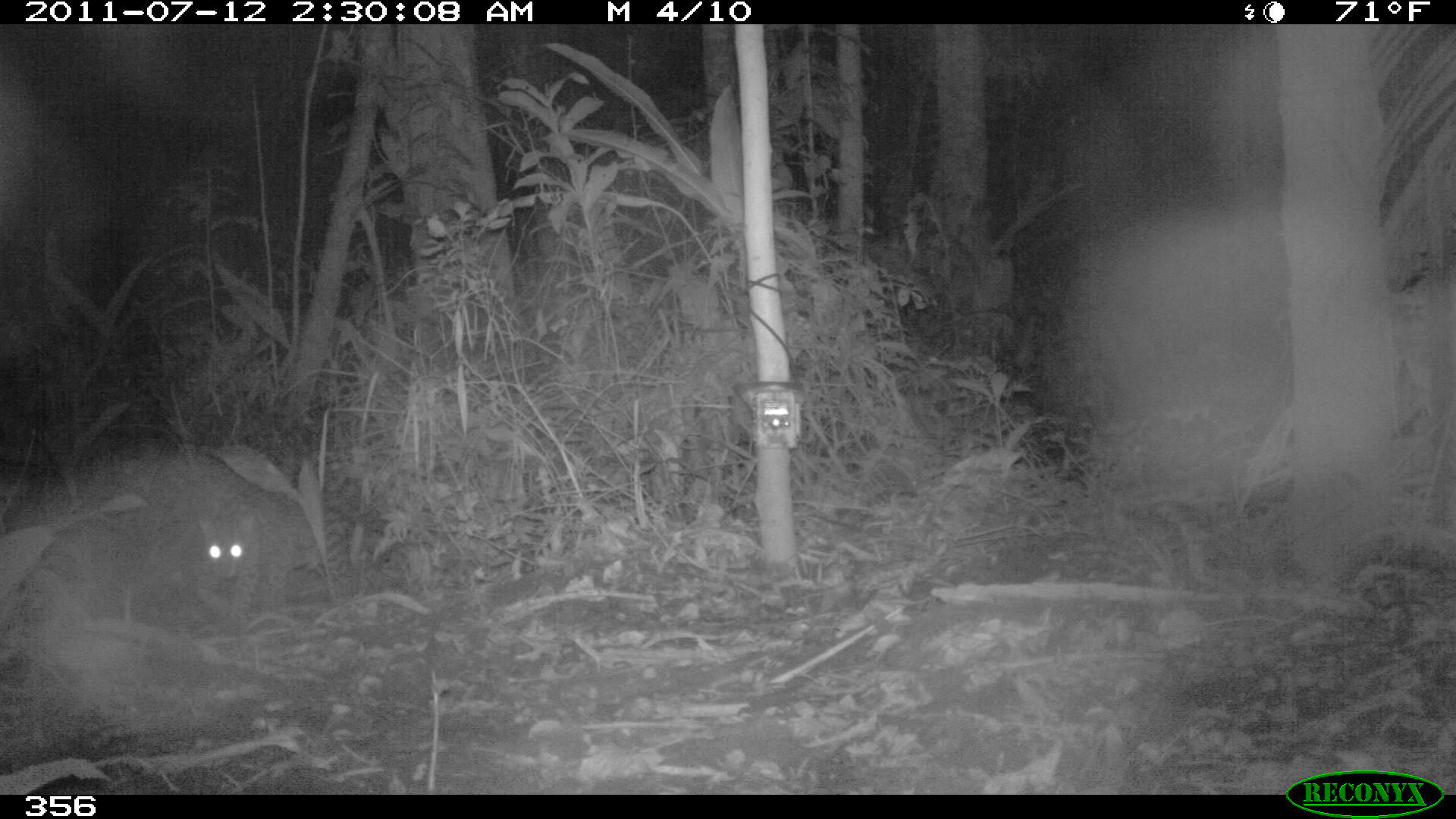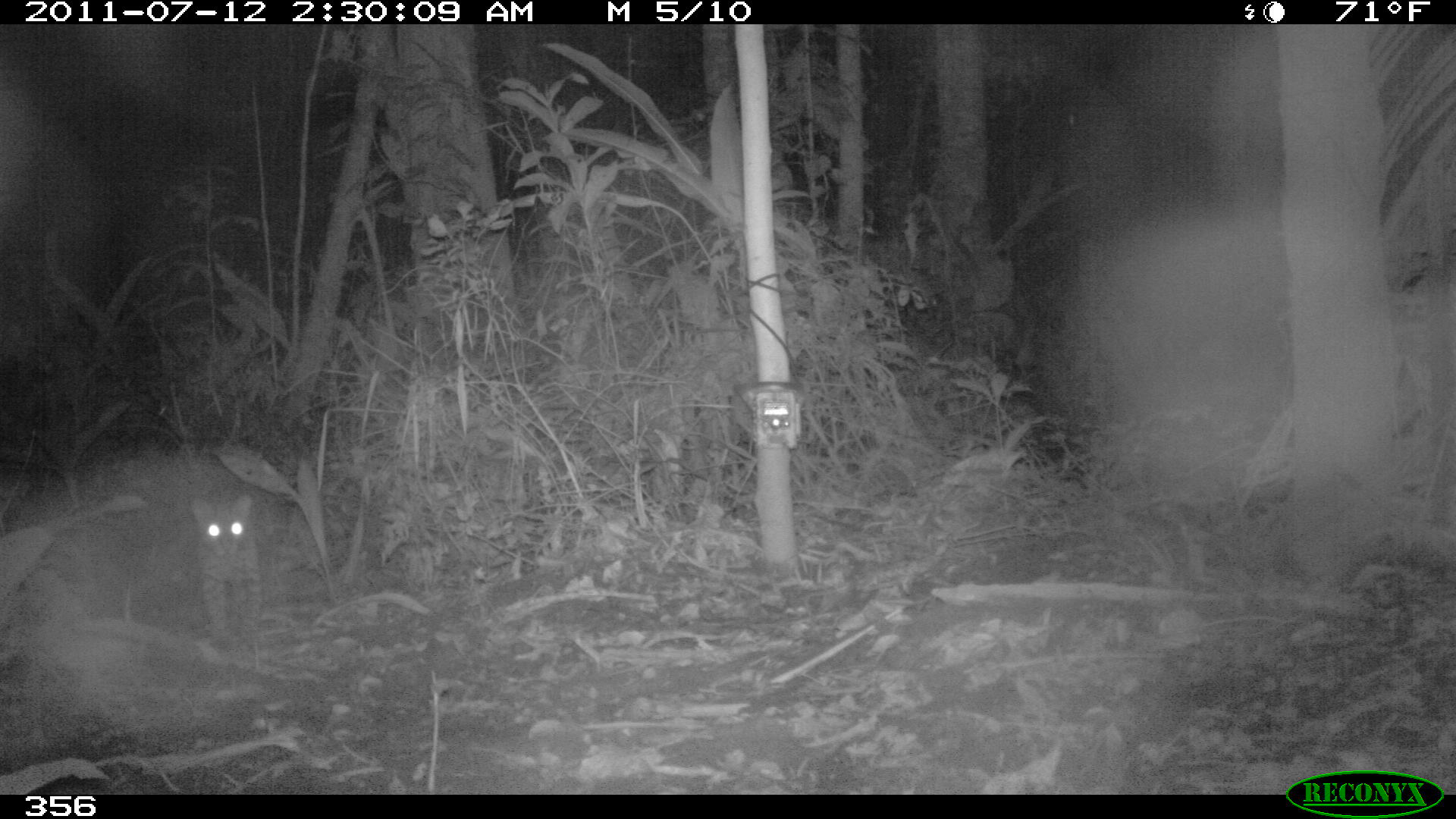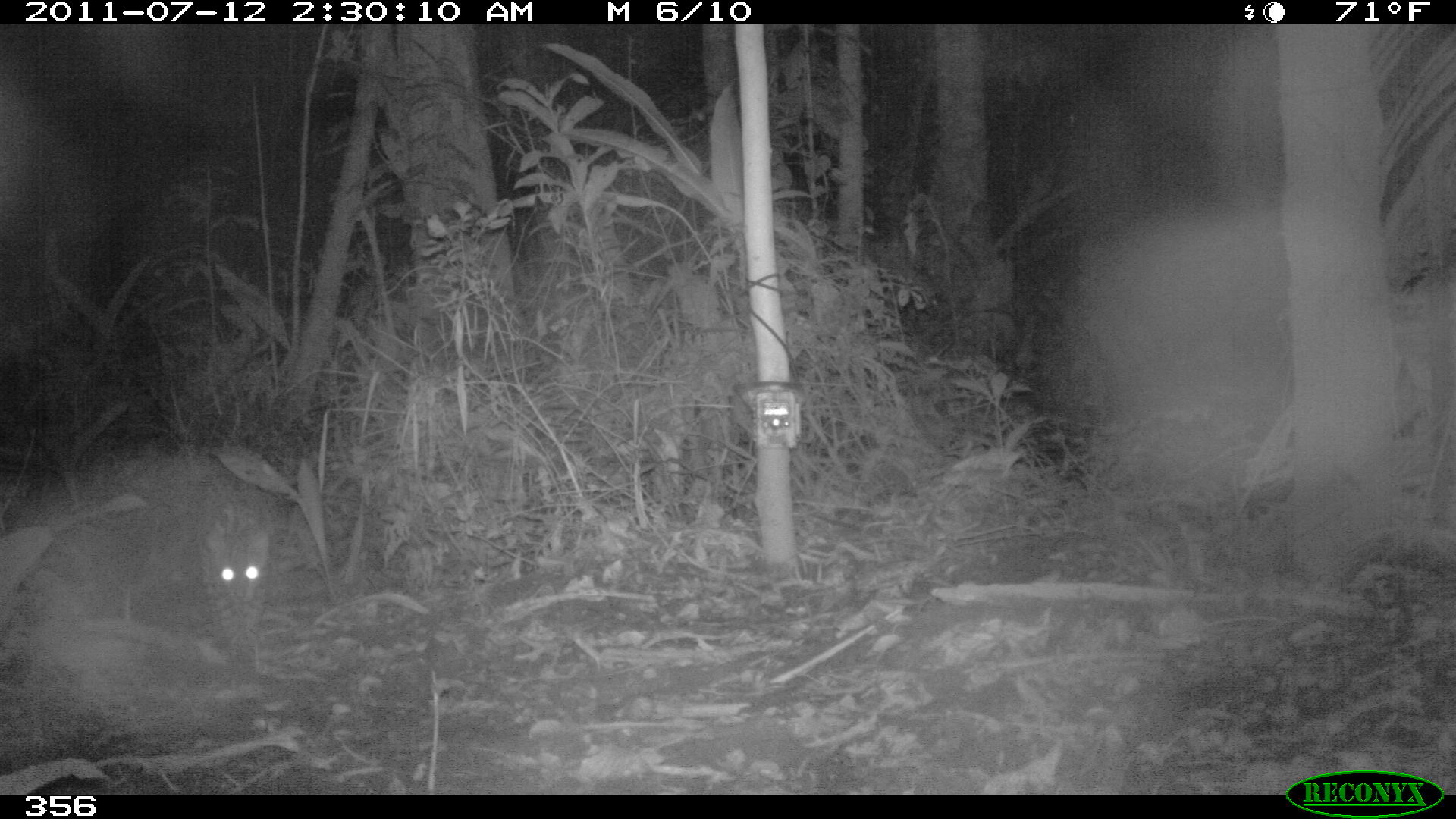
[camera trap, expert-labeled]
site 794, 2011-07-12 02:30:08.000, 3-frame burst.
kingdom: Animalia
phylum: Chordata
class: Mammalia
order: Carnivora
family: Felidae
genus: Leopardus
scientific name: Leopardus pardalis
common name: ocelot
Leopardus pardalis (ocelot).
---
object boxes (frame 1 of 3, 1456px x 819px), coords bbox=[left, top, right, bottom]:
leopardus pardalis: bbox=[180, 463, 271, 631]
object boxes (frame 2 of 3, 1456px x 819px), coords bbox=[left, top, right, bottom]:
leopardus pardalis: bbox=[190, 493, 265, 643]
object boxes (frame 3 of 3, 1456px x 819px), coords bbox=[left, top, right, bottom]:
leopardus pardalis: bbox=[196, 497, 271, 658]